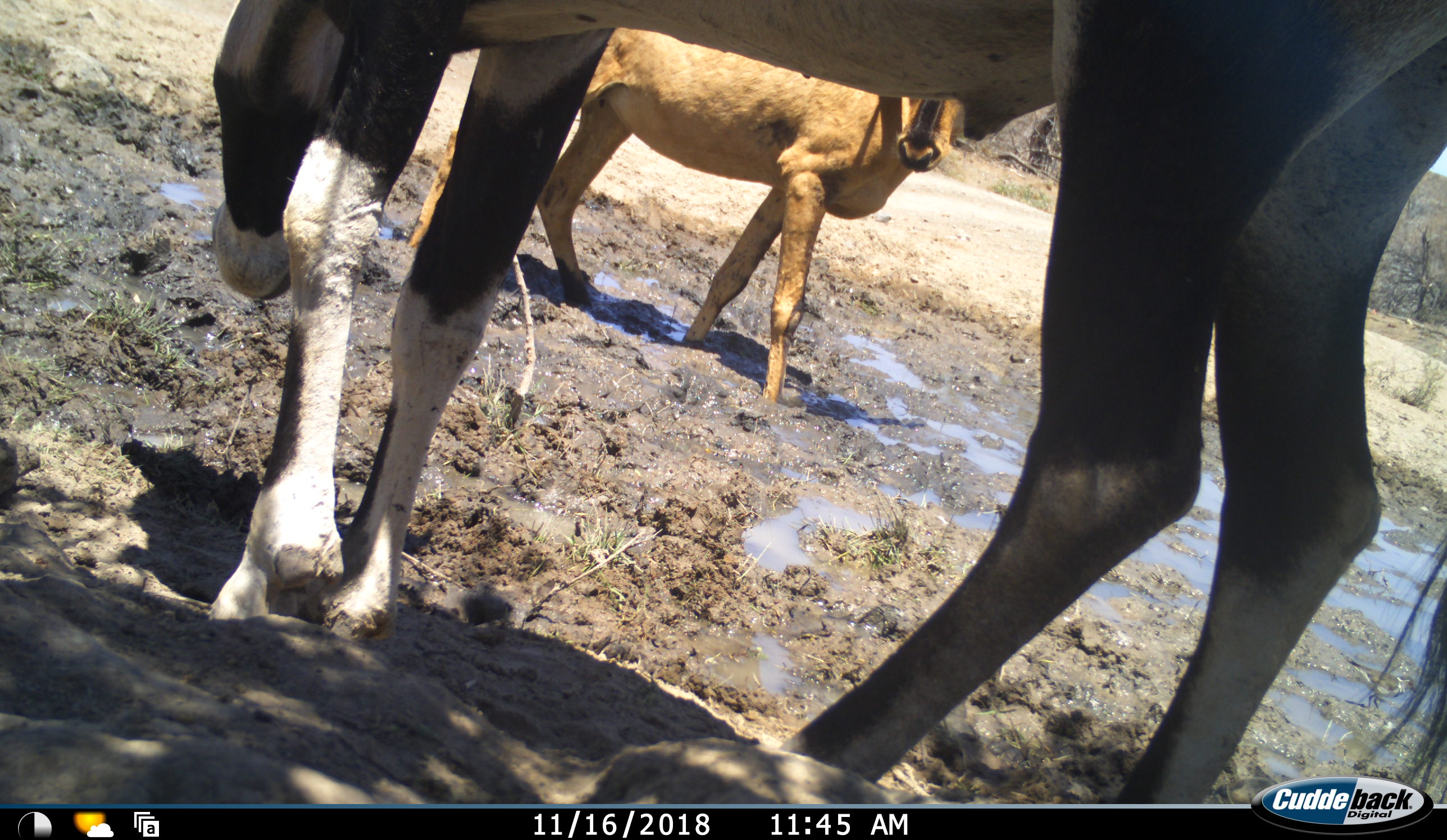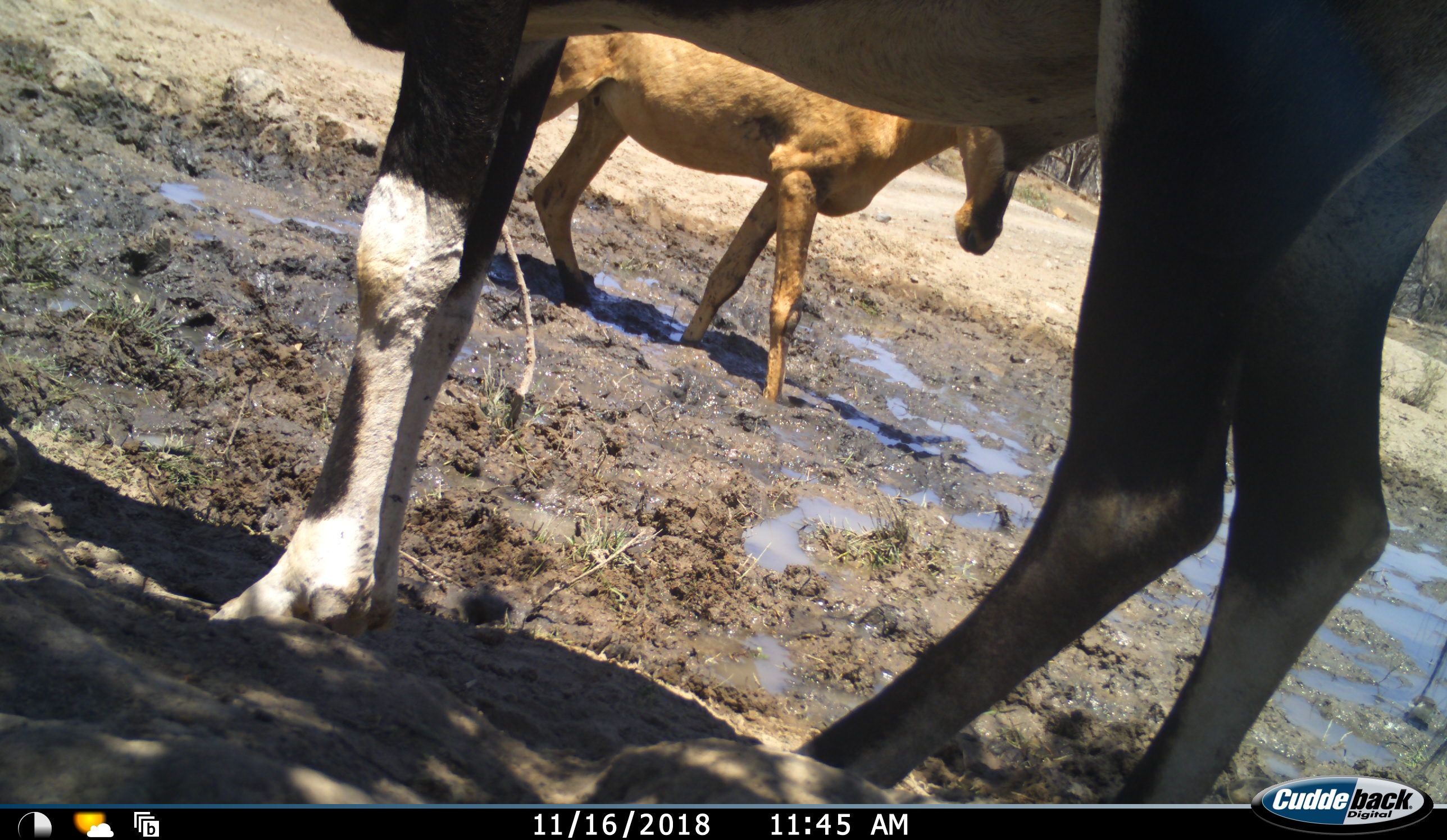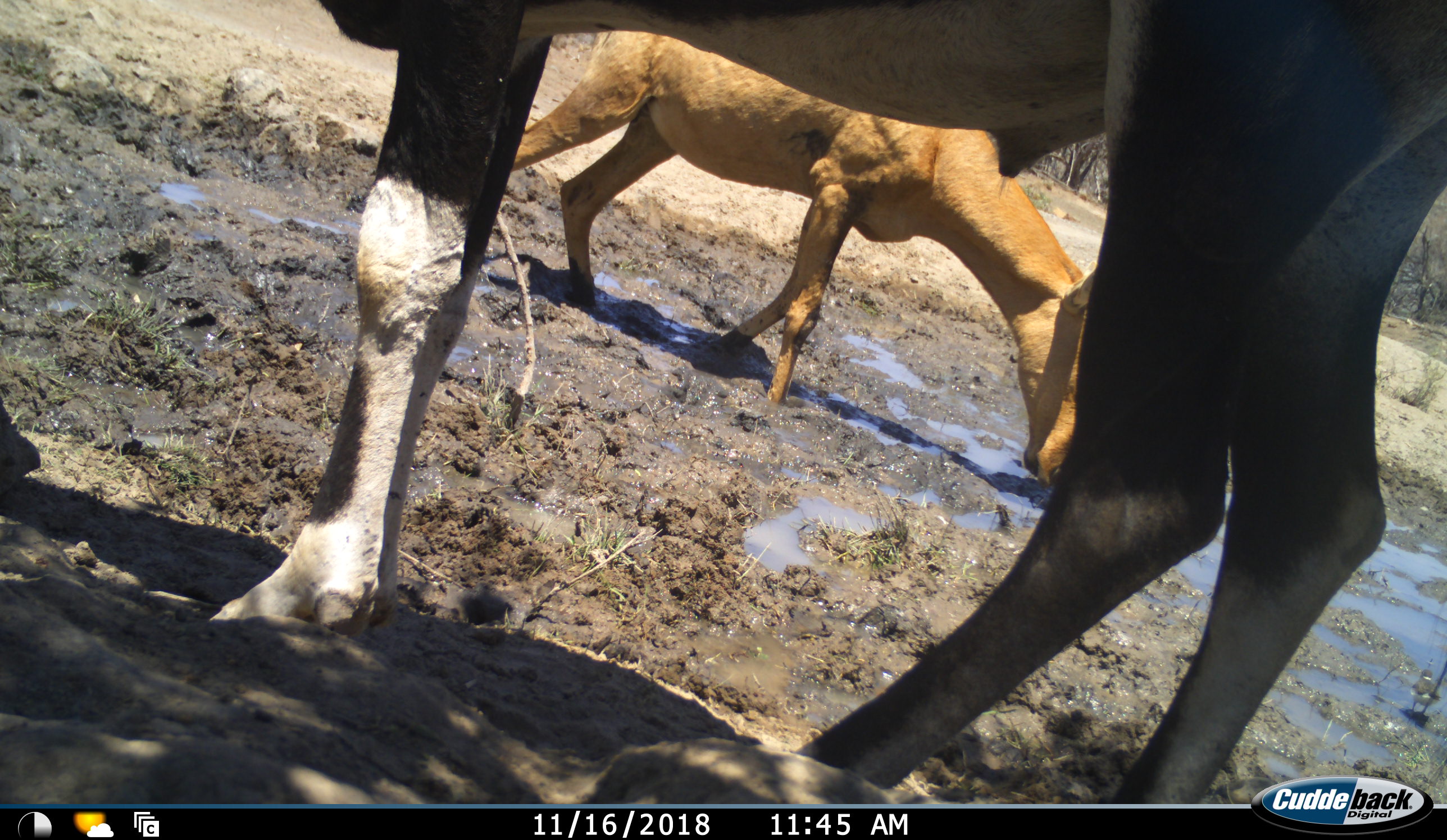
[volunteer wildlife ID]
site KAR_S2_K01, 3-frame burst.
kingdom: Animalia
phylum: Chordata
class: Mammalia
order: Artiodactyla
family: Bovidae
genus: Oryx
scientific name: Oryx gazella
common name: gemsbok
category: oryx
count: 1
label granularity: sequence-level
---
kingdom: Animalia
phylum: Chordata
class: Mammalia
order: Artiodactyla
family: Bovidae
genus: Alcelaphus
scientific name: Alcelaphus buselaphus caama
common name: red hartebeest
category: hartebeestred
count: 1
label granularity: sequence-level